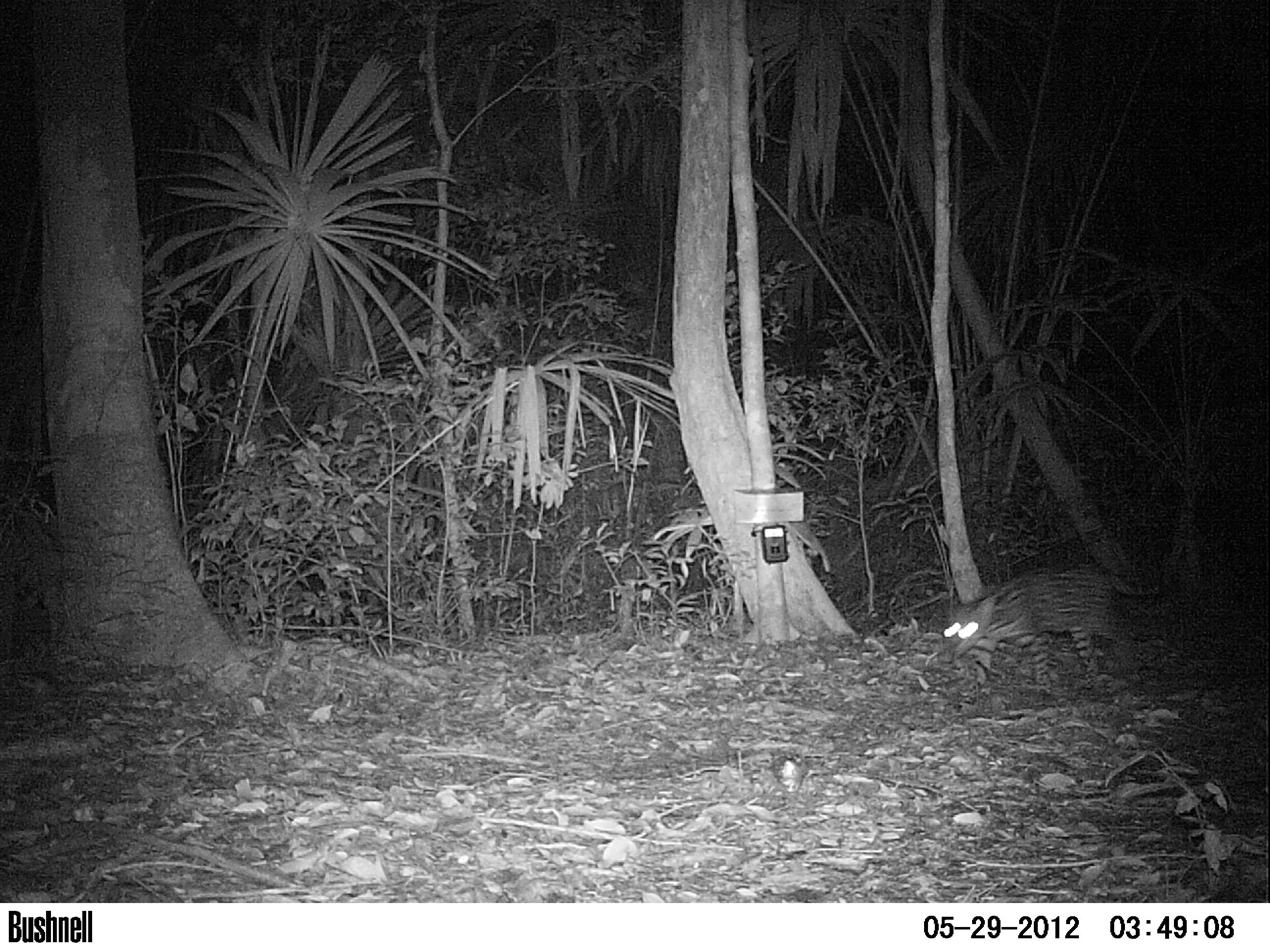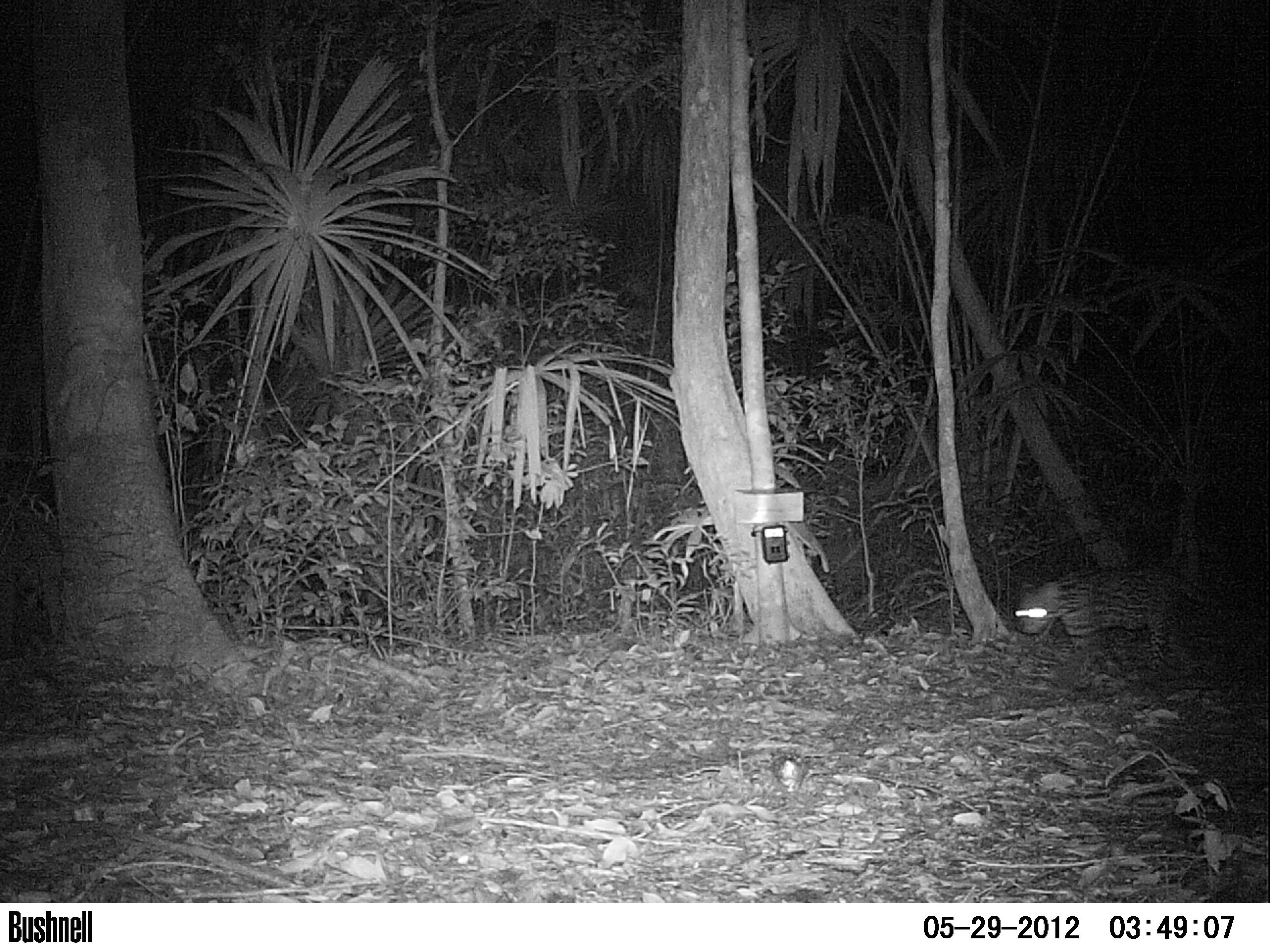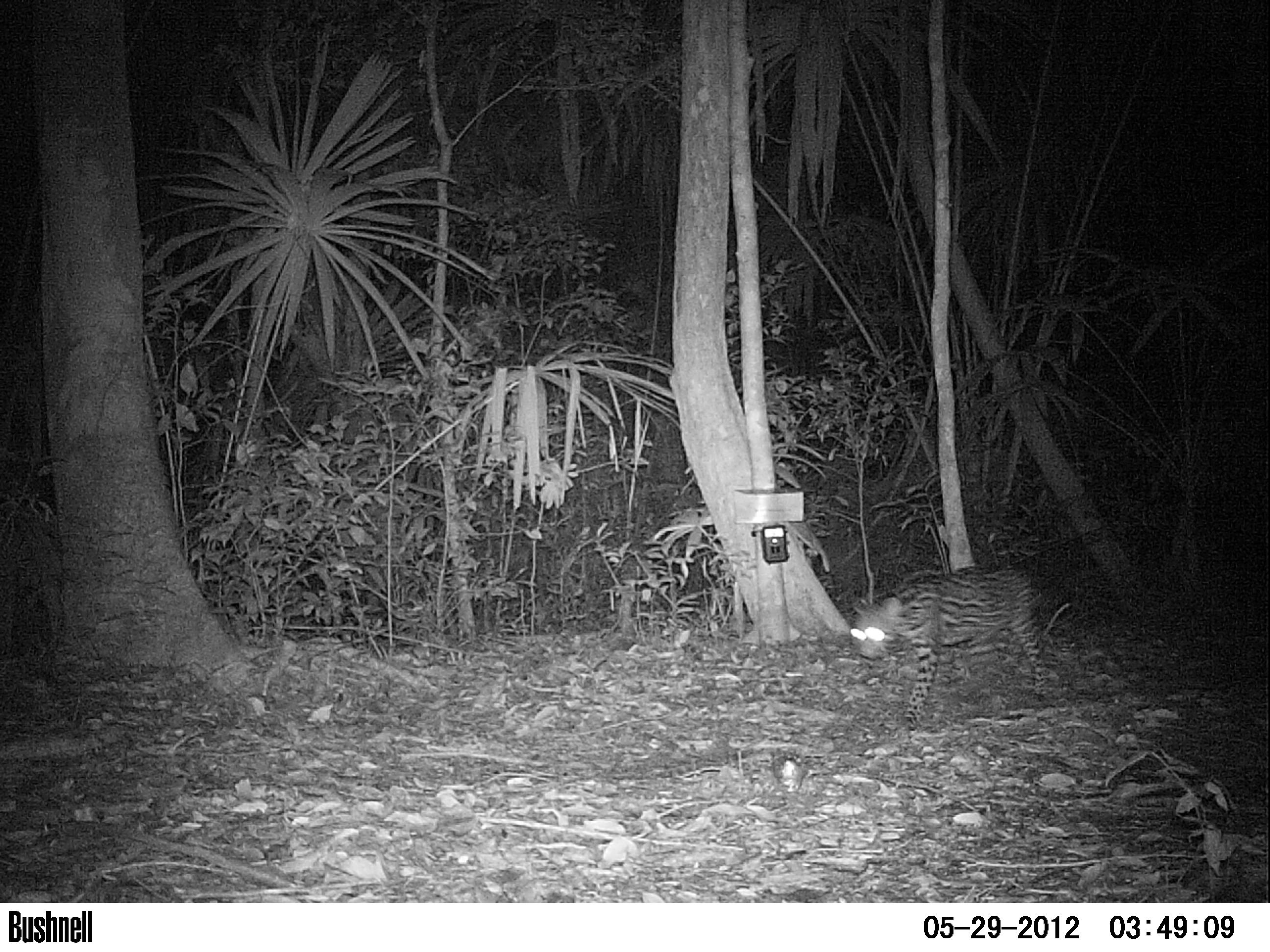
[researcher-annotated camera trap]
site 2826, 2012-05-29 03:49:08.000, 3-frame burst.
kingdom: Animalia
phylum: Chordata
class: Mammalia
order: Carnivora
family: Felidae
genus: Leopardus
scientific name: Leopardus pardalis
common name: ocelot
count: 1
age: adult